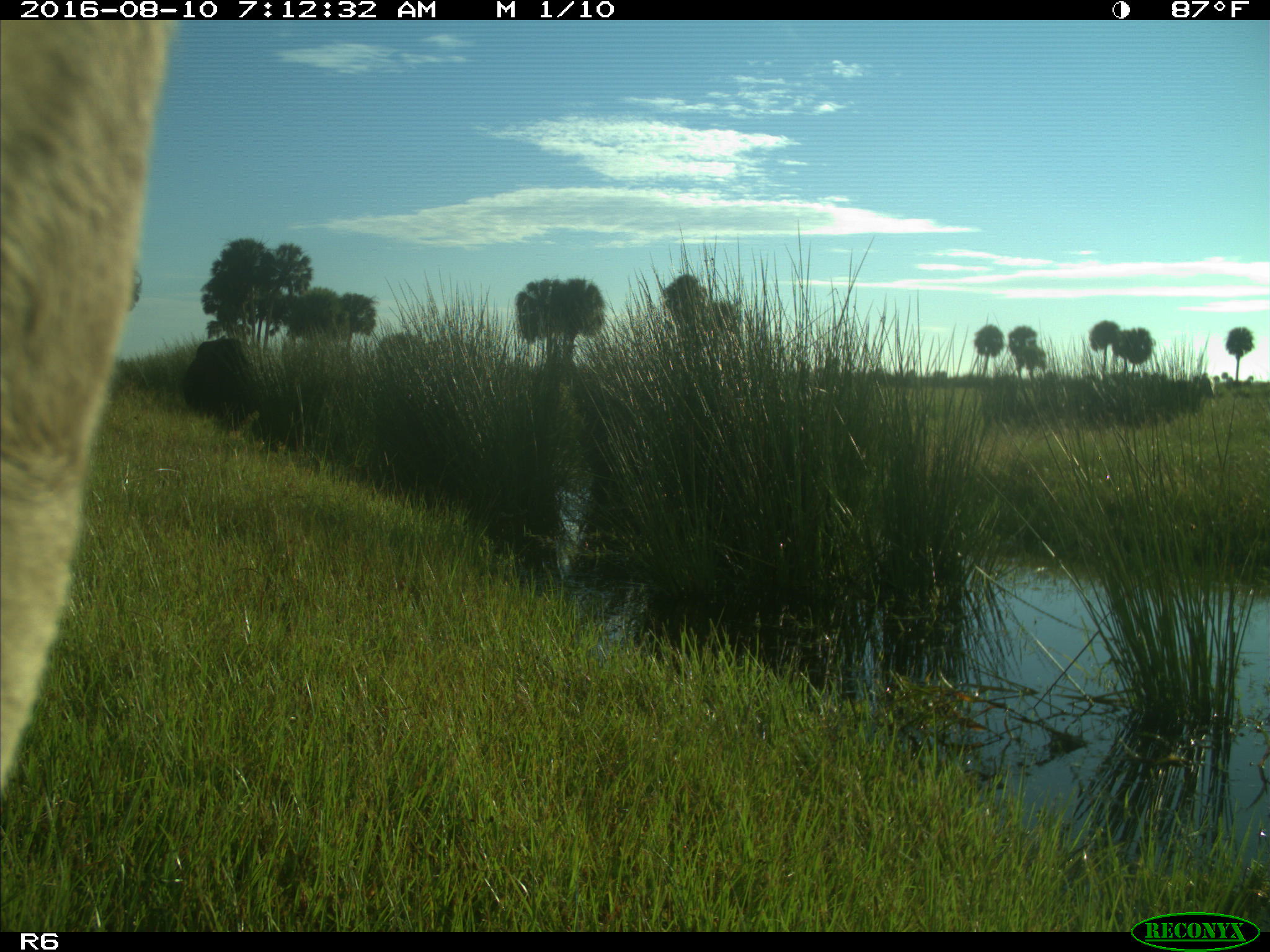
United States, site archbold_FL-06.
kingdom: Animalia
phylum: Chordata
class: Mammalia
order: Artiodactyla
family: Bovidae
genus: Bos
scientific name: Bos taurus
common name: domestic cow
Bos taurus (domestic cow).